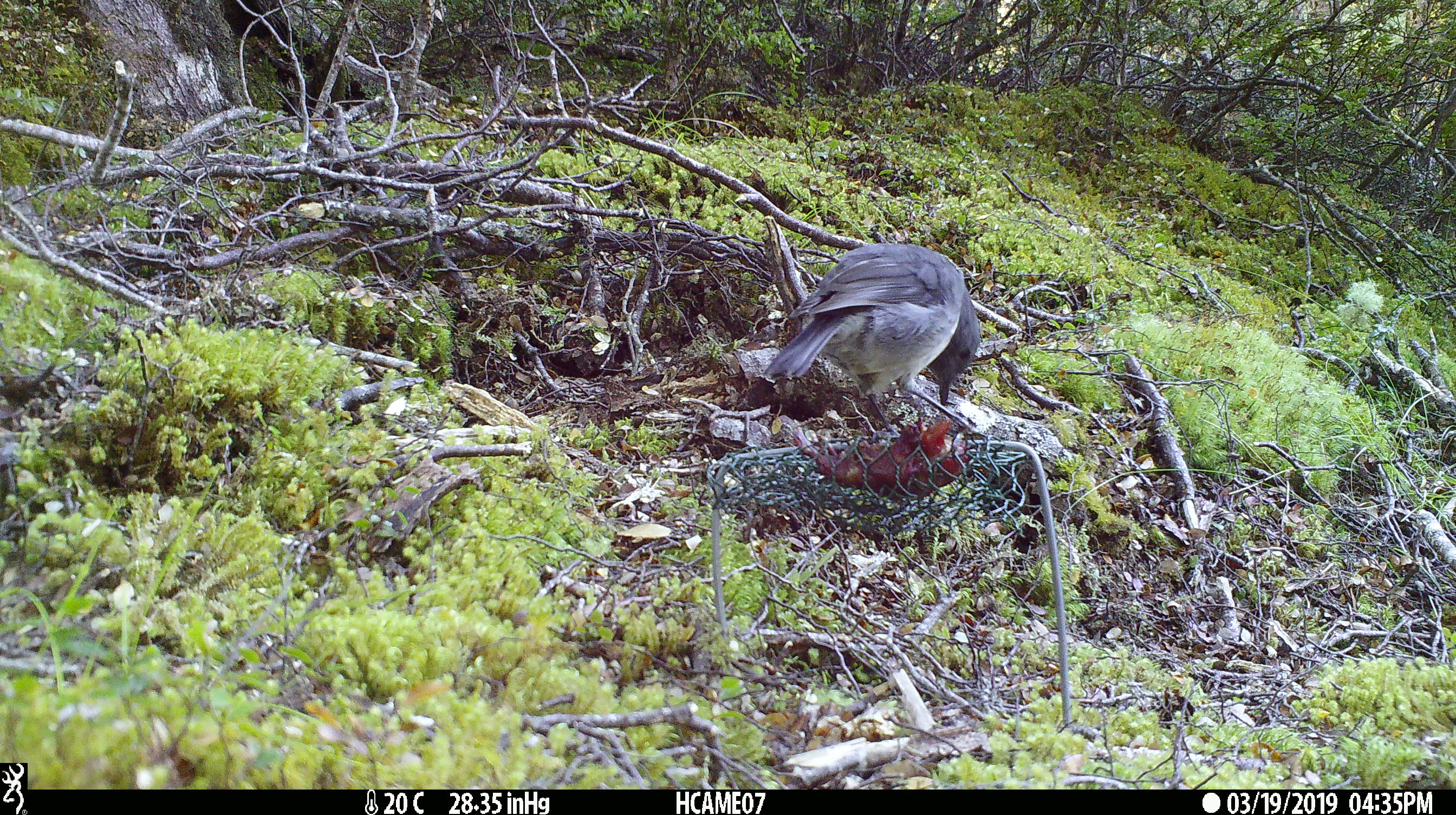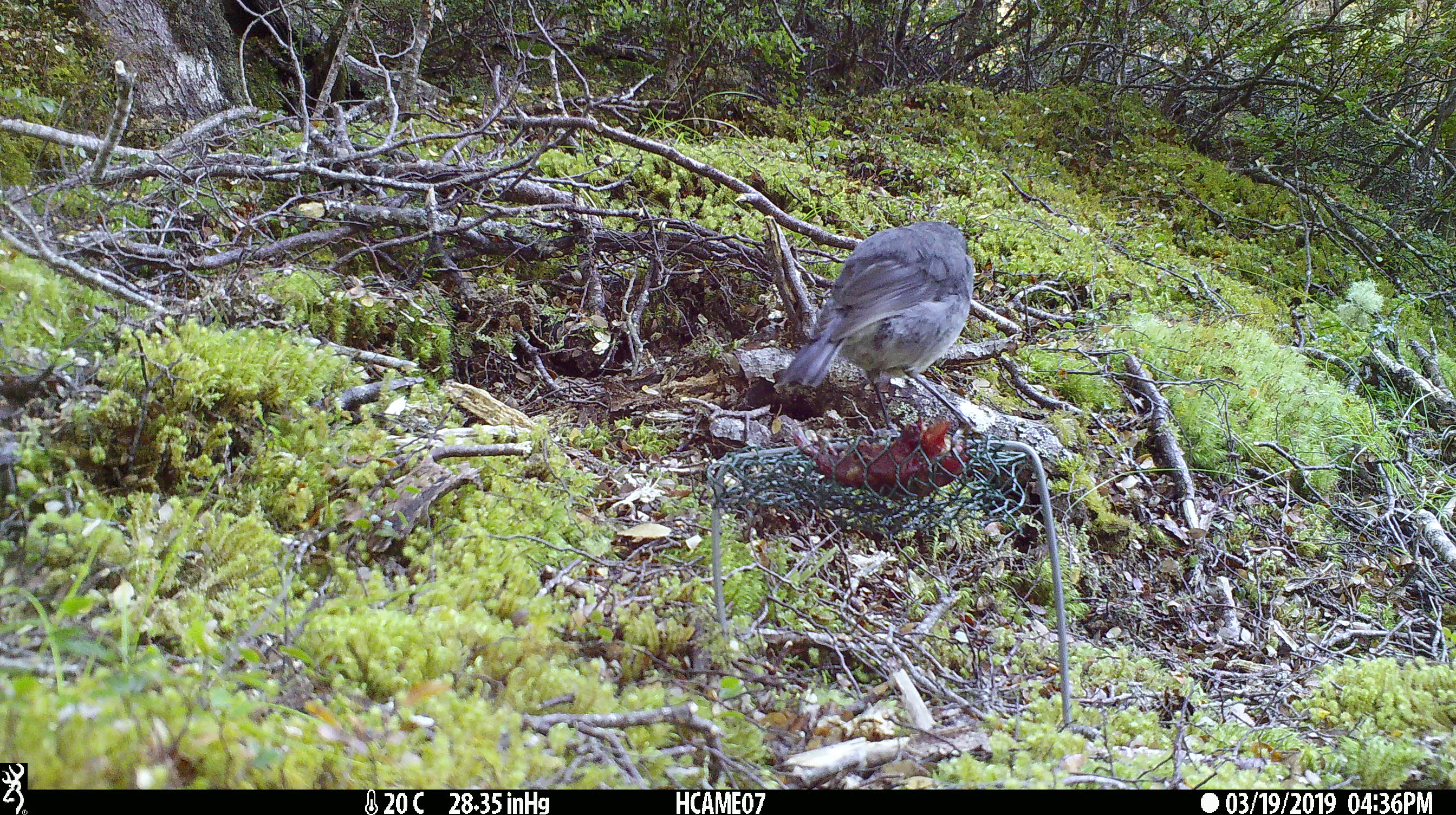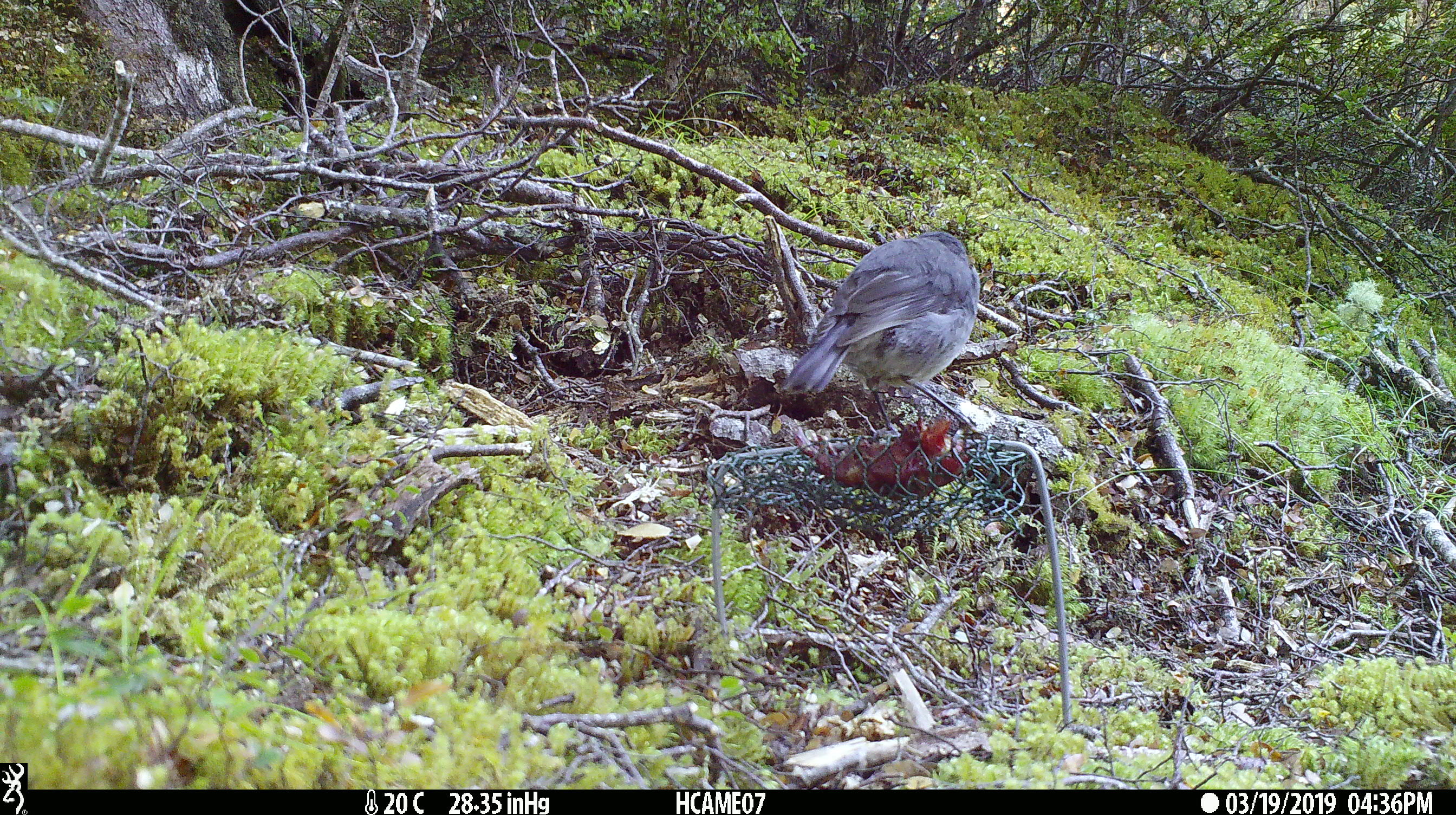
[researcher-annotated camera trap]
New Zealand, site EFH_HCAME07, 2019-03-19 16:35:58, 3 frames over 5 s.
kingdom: Animalia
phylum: Chordata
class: Aves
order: Passeriformes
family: Petroicidae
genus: Petroica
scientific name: Petroica australis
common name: new zealand robin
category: robin